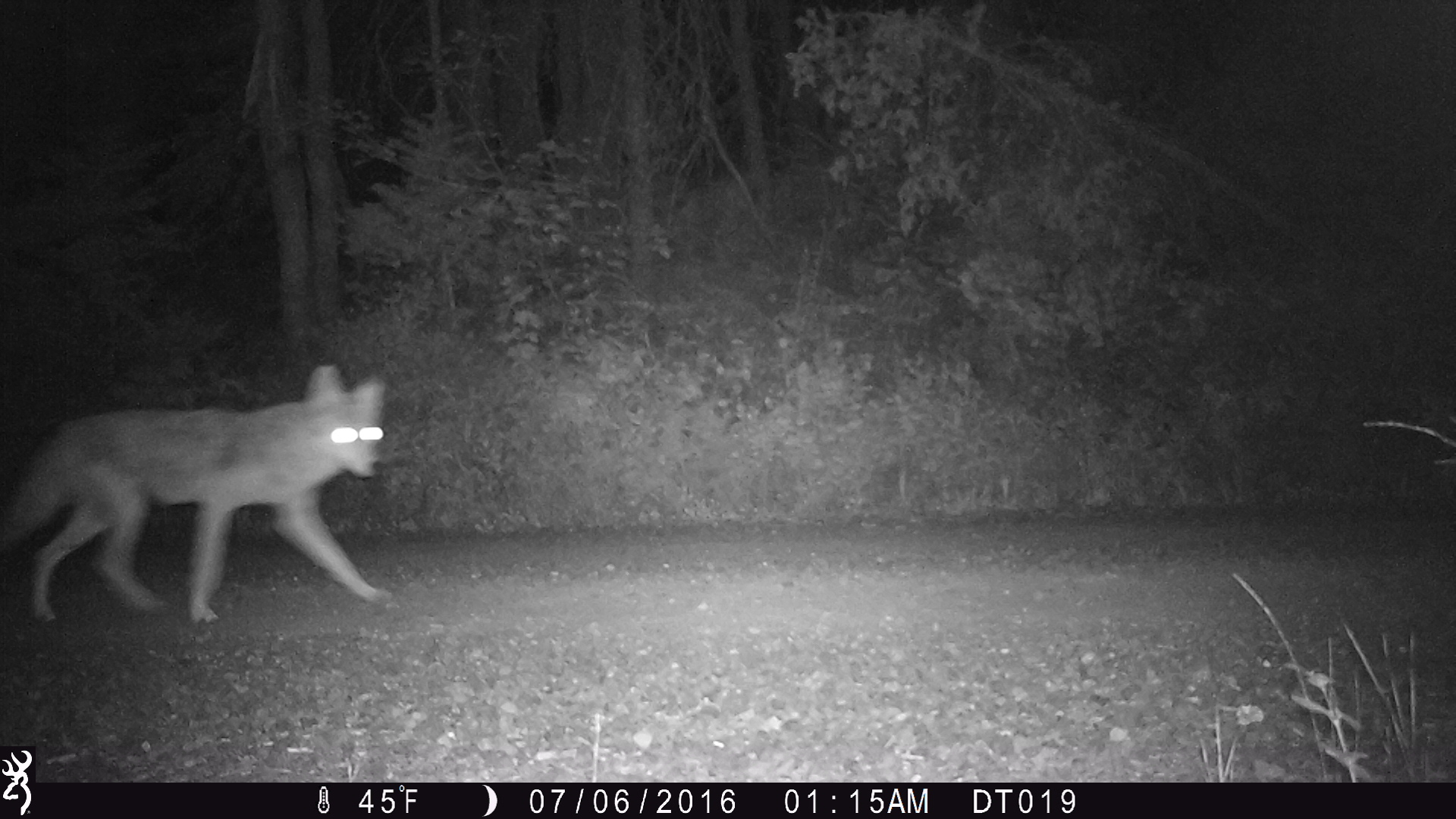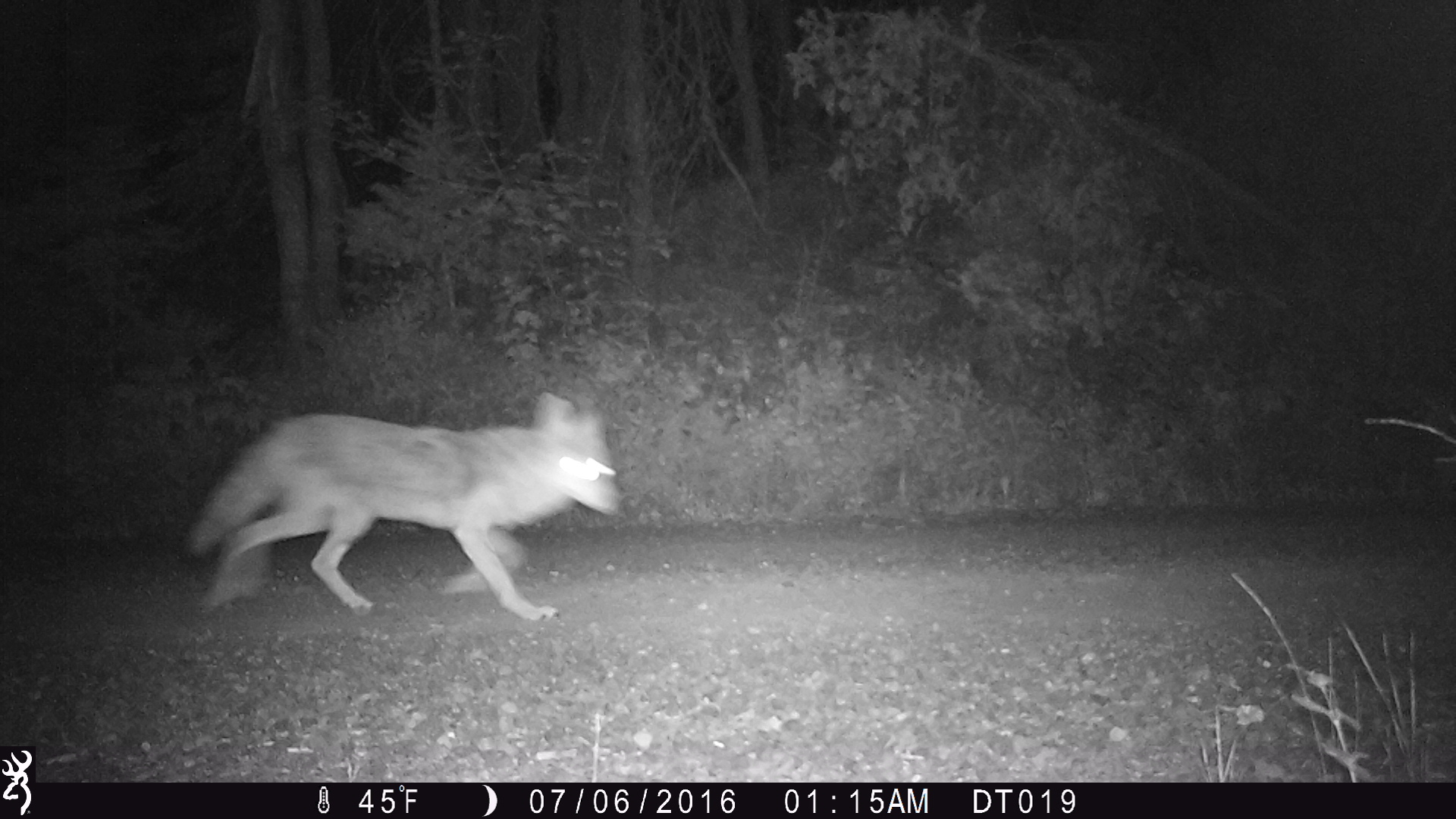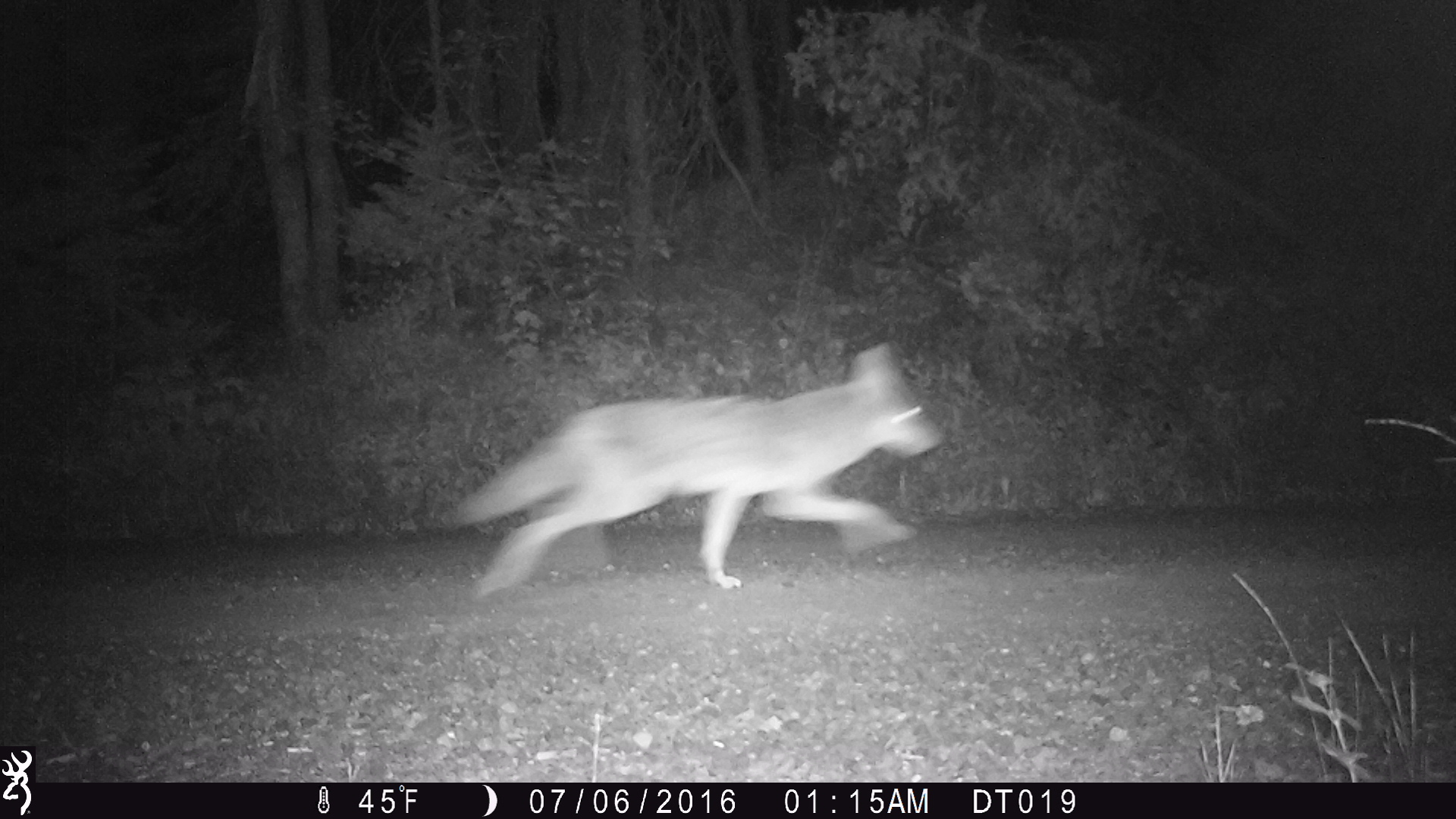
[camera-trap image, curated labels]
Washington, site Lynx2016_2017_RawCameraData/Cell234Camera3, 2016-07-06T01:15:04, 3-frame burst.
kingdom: Animalia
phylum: Chordata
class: Mammalia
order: Carnivora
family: Canidae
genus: Canis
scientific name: Canis latrans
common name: coyote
Canis latrans (coyote). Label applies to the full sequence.